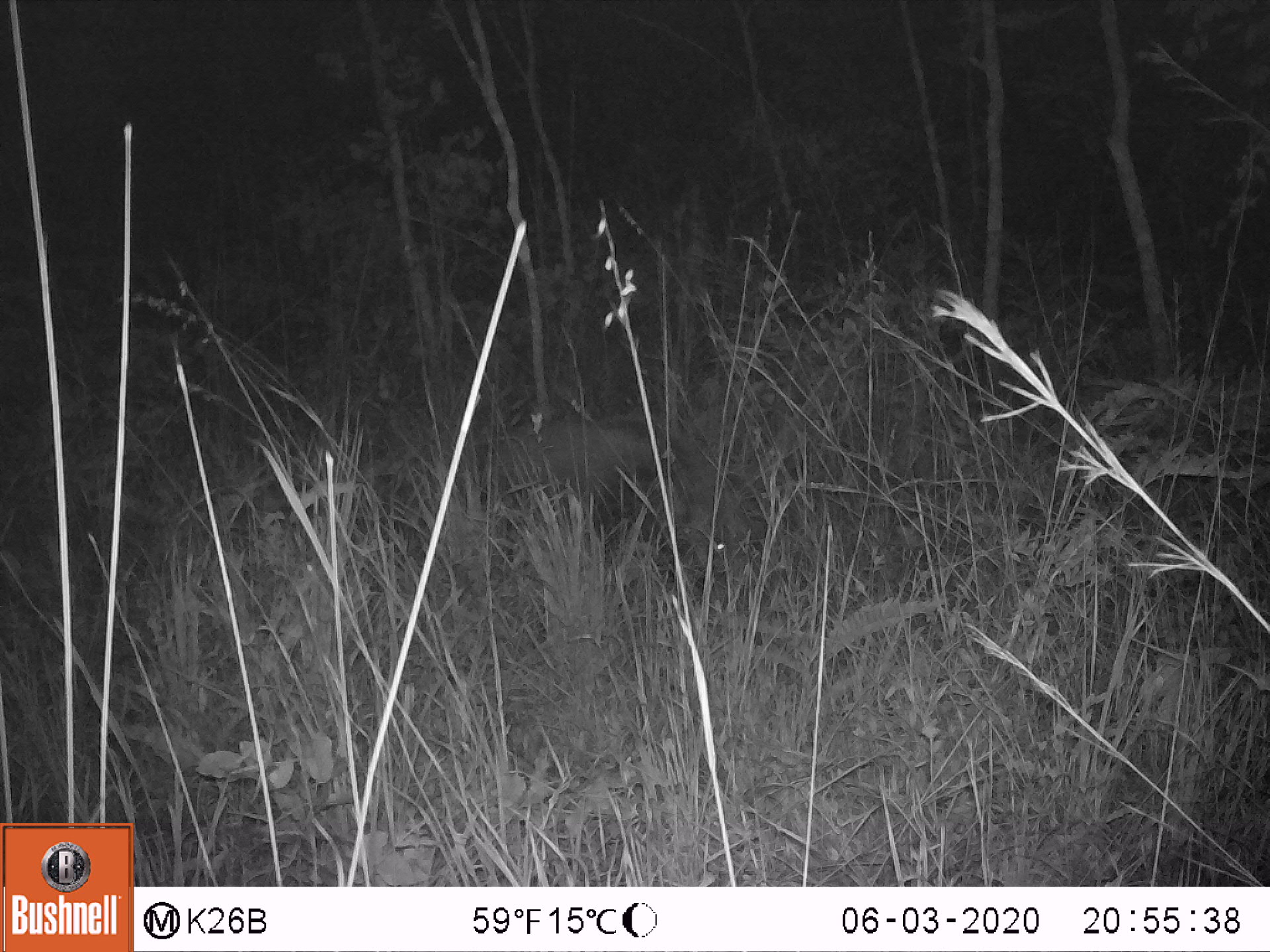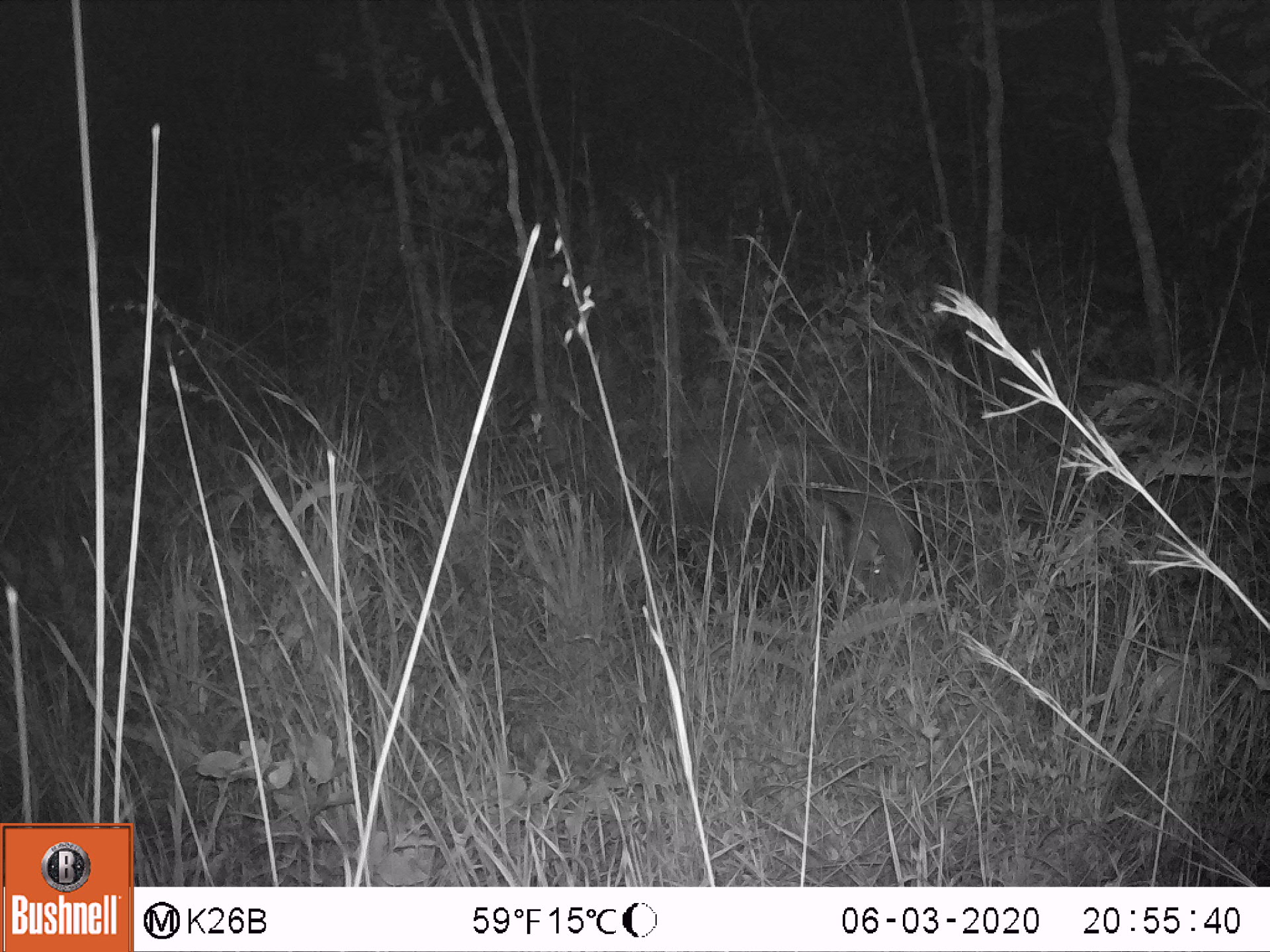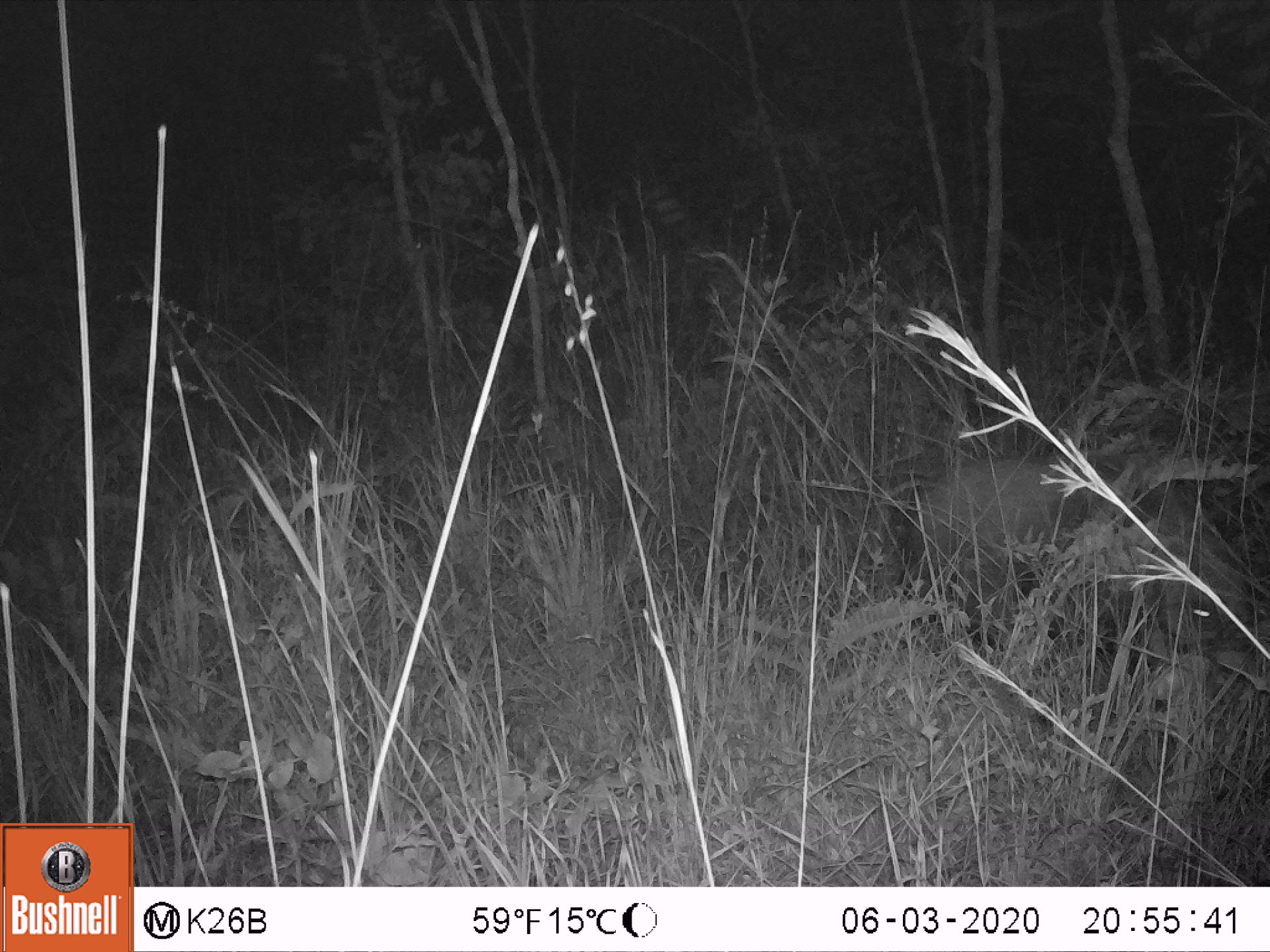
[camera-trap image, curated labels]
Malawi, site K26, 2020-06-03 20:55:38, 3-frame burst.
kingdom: Animalia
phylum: Chordata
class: Mammalia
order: Artiodactyla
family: Suidae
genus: Potamochoerus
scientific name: Potamochoerus larvatus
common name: bushpig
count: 1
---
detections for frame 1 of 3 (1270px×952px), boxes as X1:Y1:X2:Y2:
bushpig: 469:399:746:605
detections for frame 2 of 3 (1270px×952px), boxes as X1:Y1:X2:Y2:
bushpig: 632:419:916:656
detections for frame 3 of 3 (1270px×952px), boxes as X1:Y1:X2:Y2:
bushpig: 891:436:1230:684